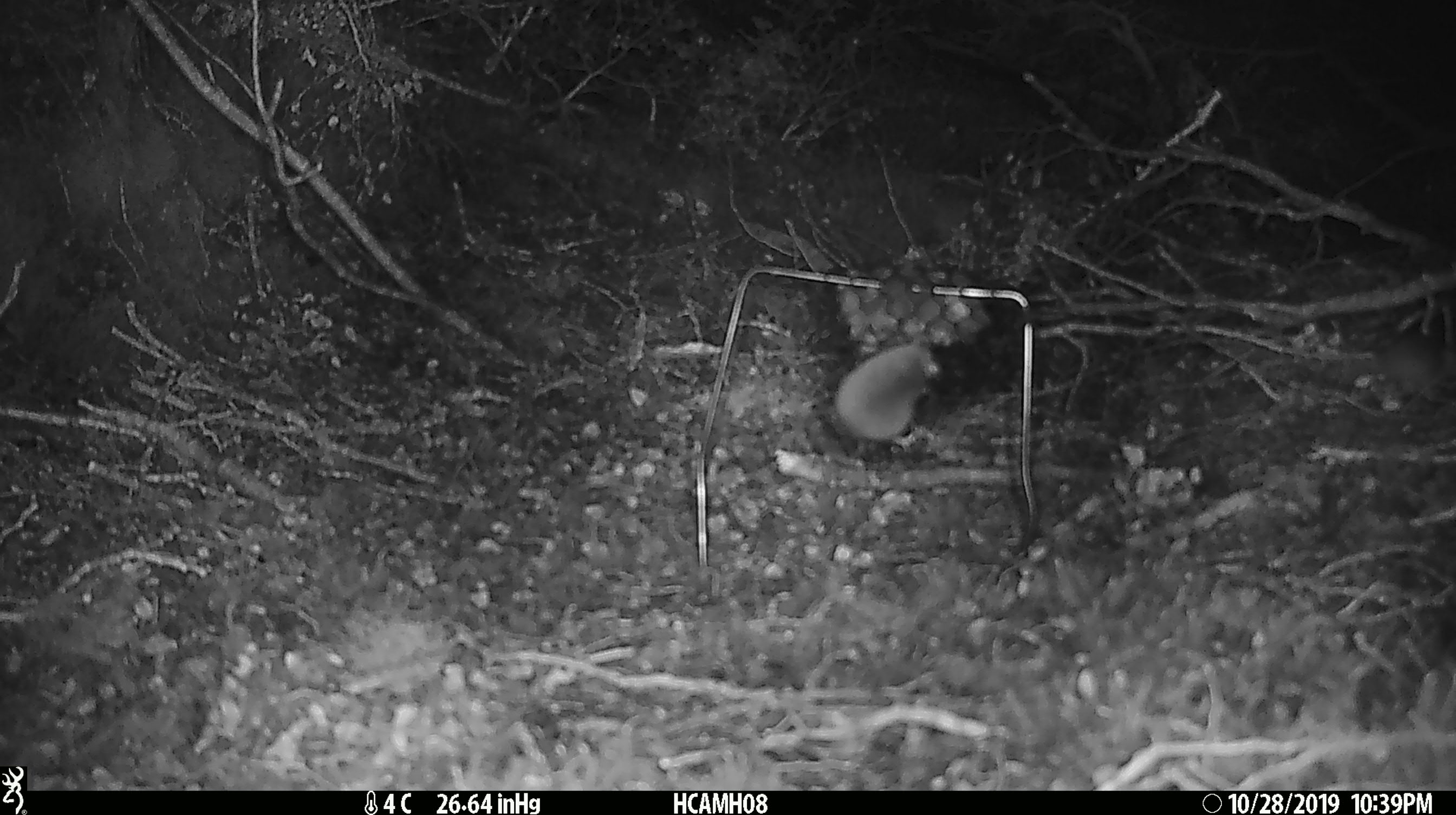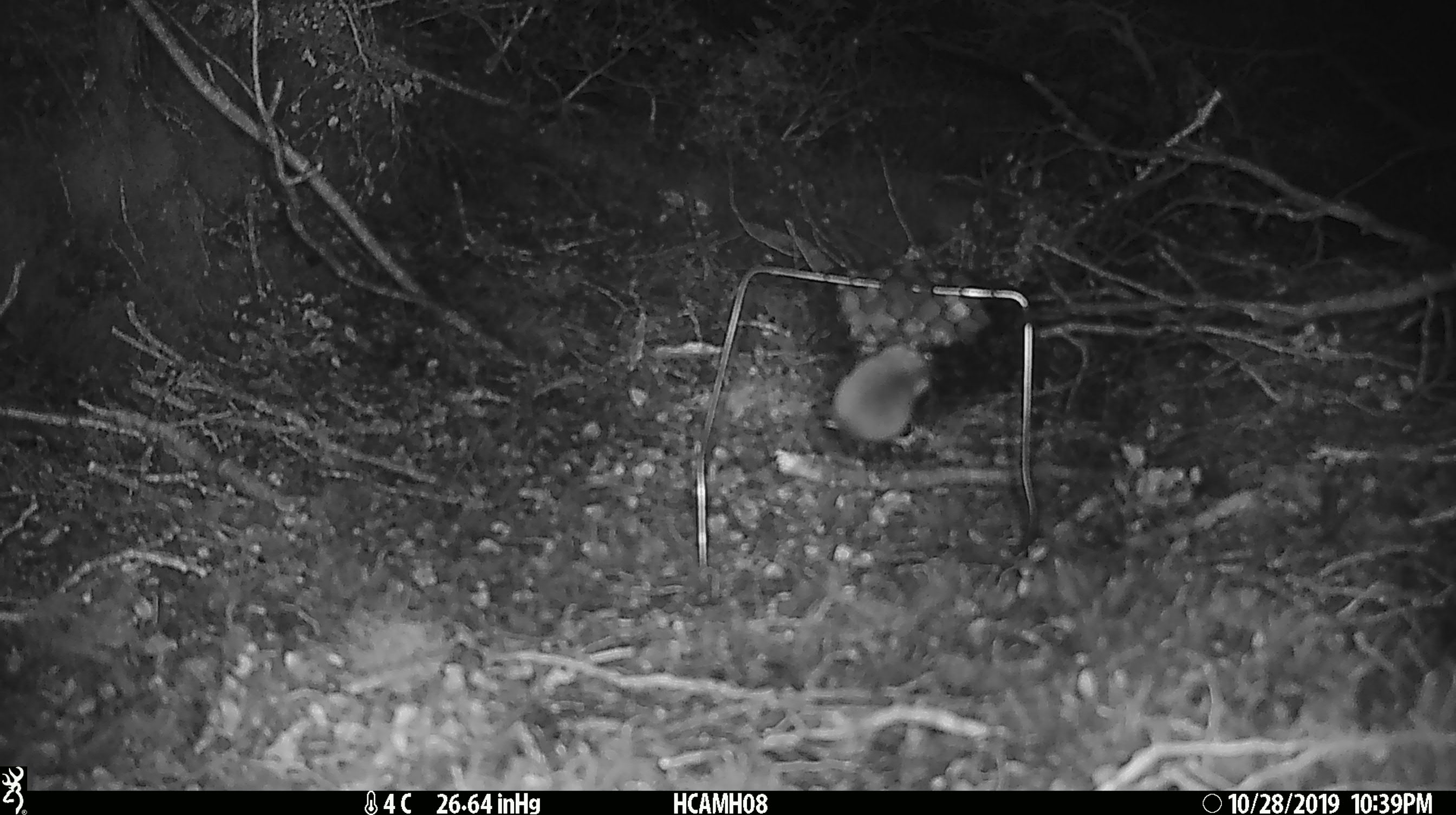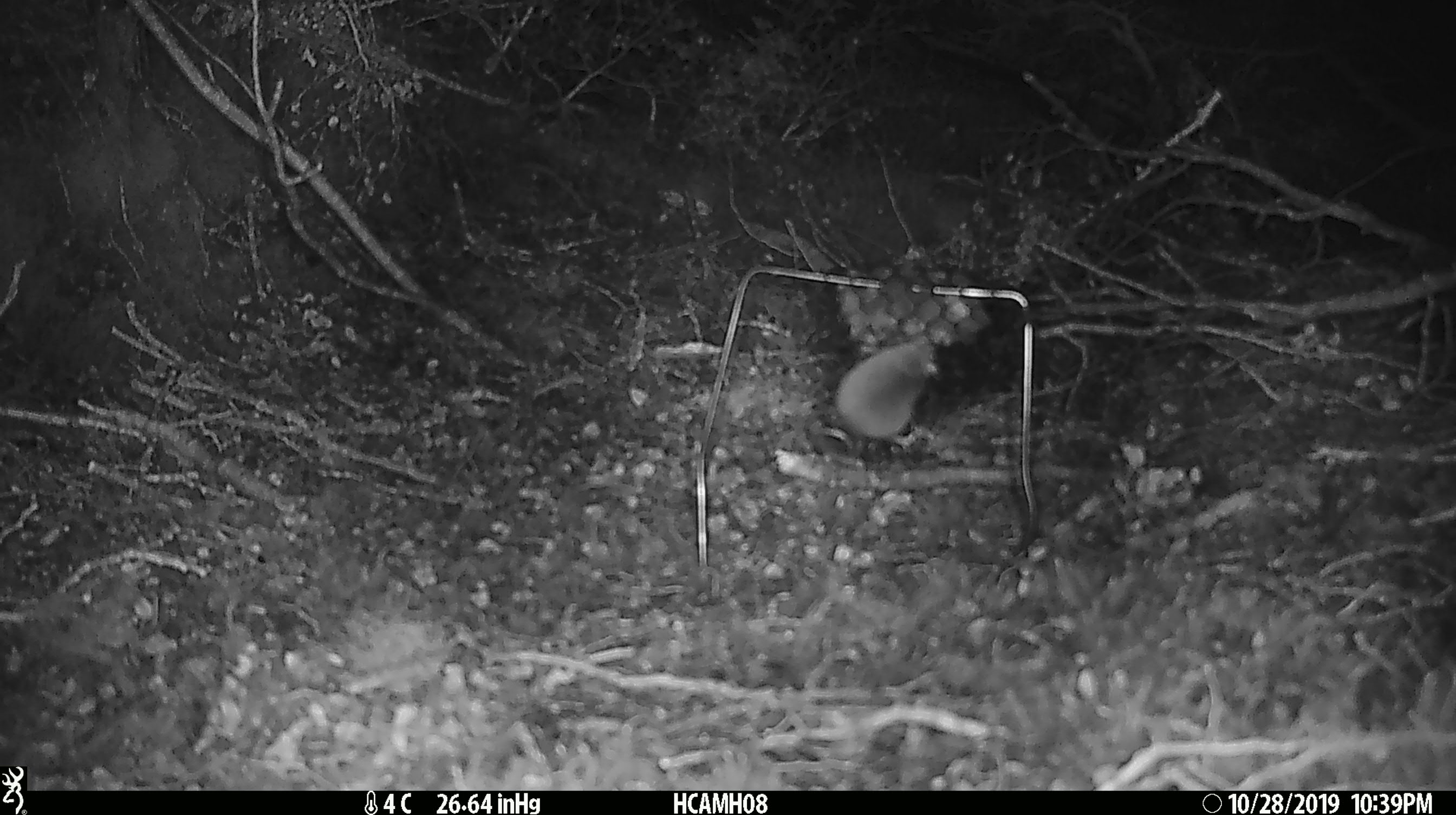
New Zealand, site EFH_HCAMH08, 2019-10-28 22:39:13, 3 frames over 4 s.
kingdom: Animalia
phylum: Chordata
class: Mammalia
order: Rodentia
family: Muridae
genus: Mus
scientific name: Mus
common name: mouse